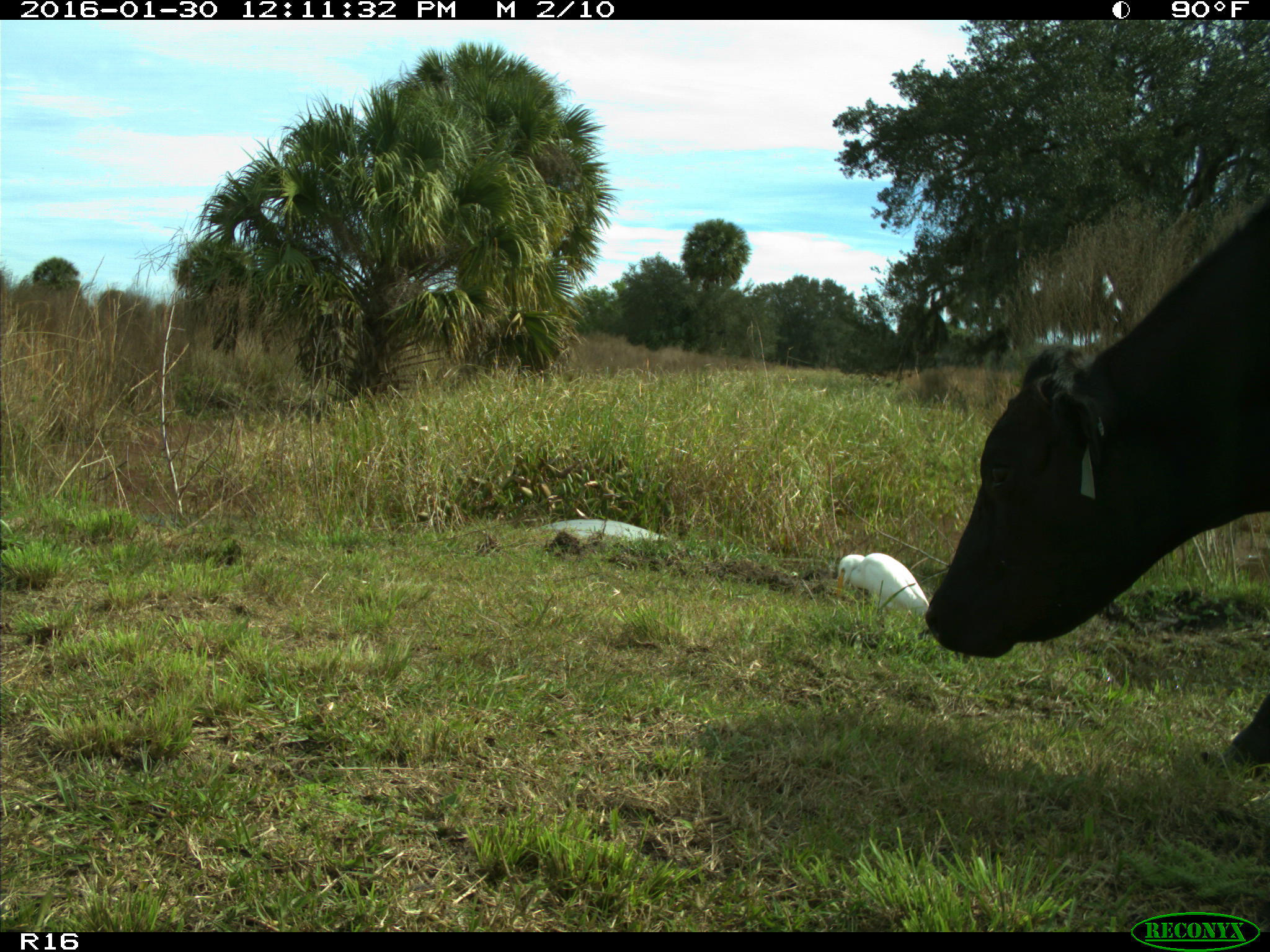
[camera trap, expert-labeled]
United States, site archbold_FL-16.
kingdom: Animalia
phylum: Chordata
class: Mammalia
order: Artiodactyla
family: Bovidae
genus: Bos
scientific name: Bos taurus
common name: domestic cow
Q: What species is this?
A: Bos taurus (domestic cow).